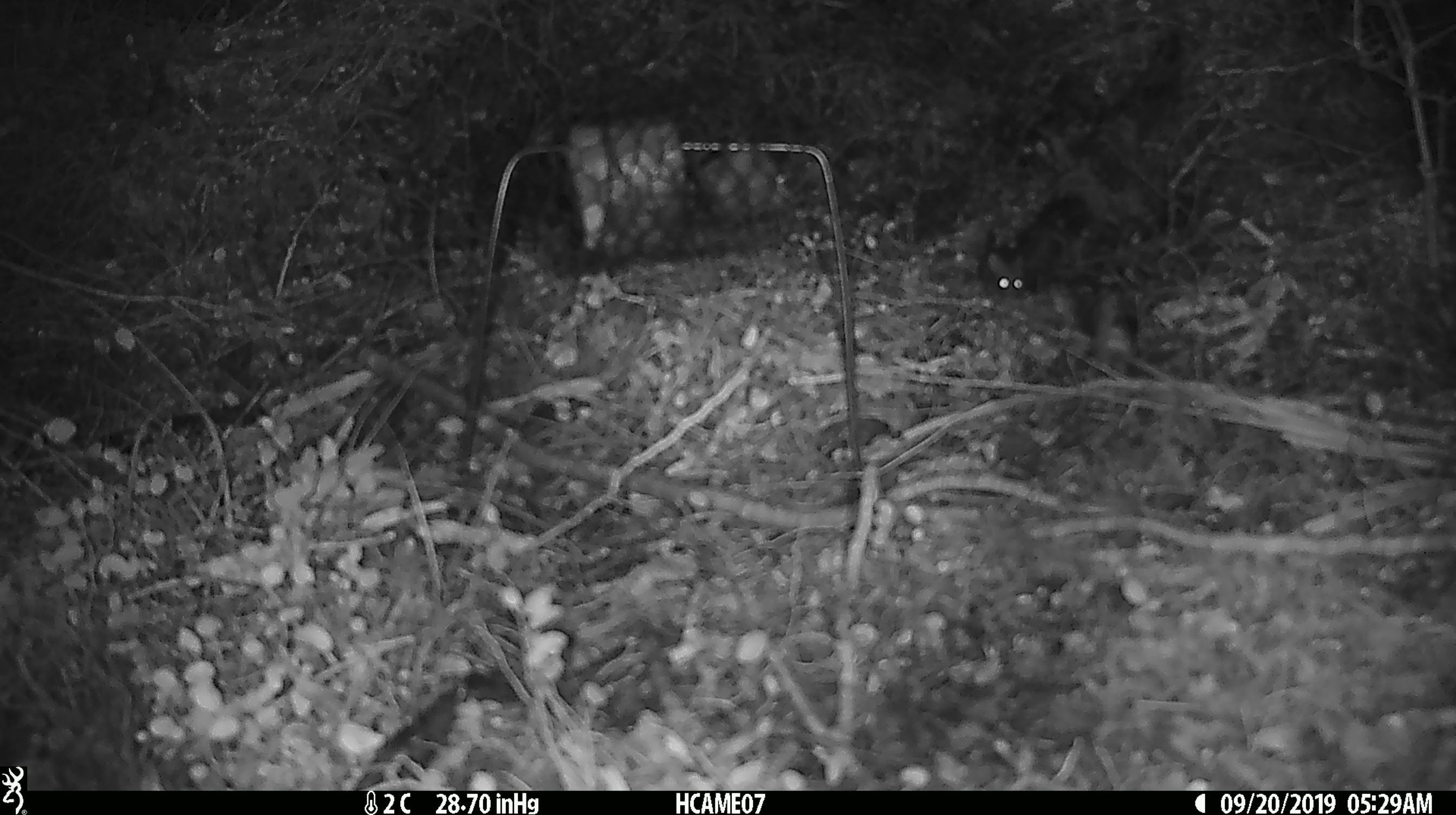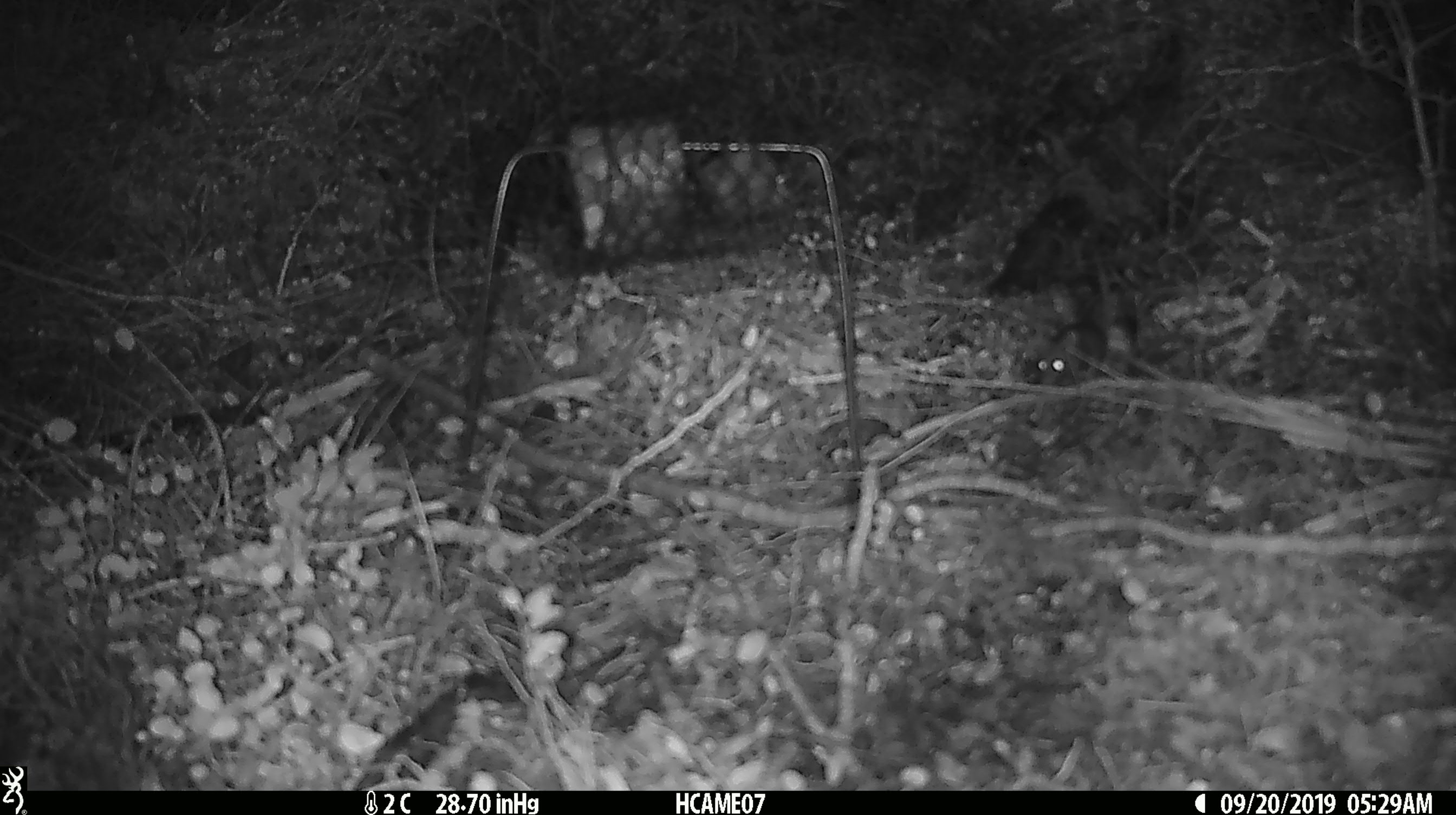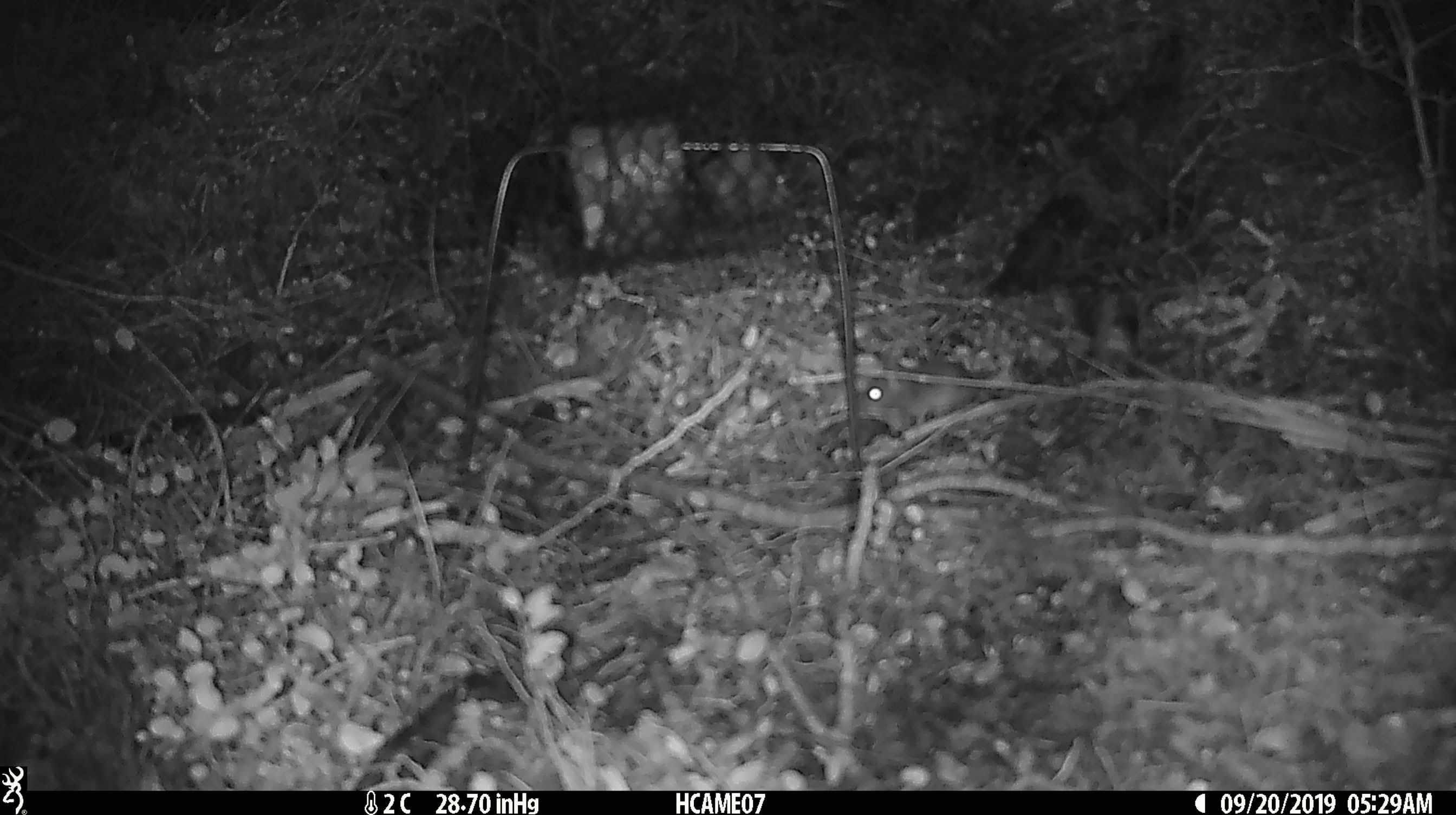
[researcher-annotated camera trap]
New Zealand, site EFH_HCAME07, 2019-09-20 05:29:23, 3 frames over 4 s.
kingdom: Animalia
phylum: Chordata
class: Mammalia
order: Rodentia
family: Muridae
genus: Mus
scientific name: Mus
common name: mouse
Mouse (Mus).